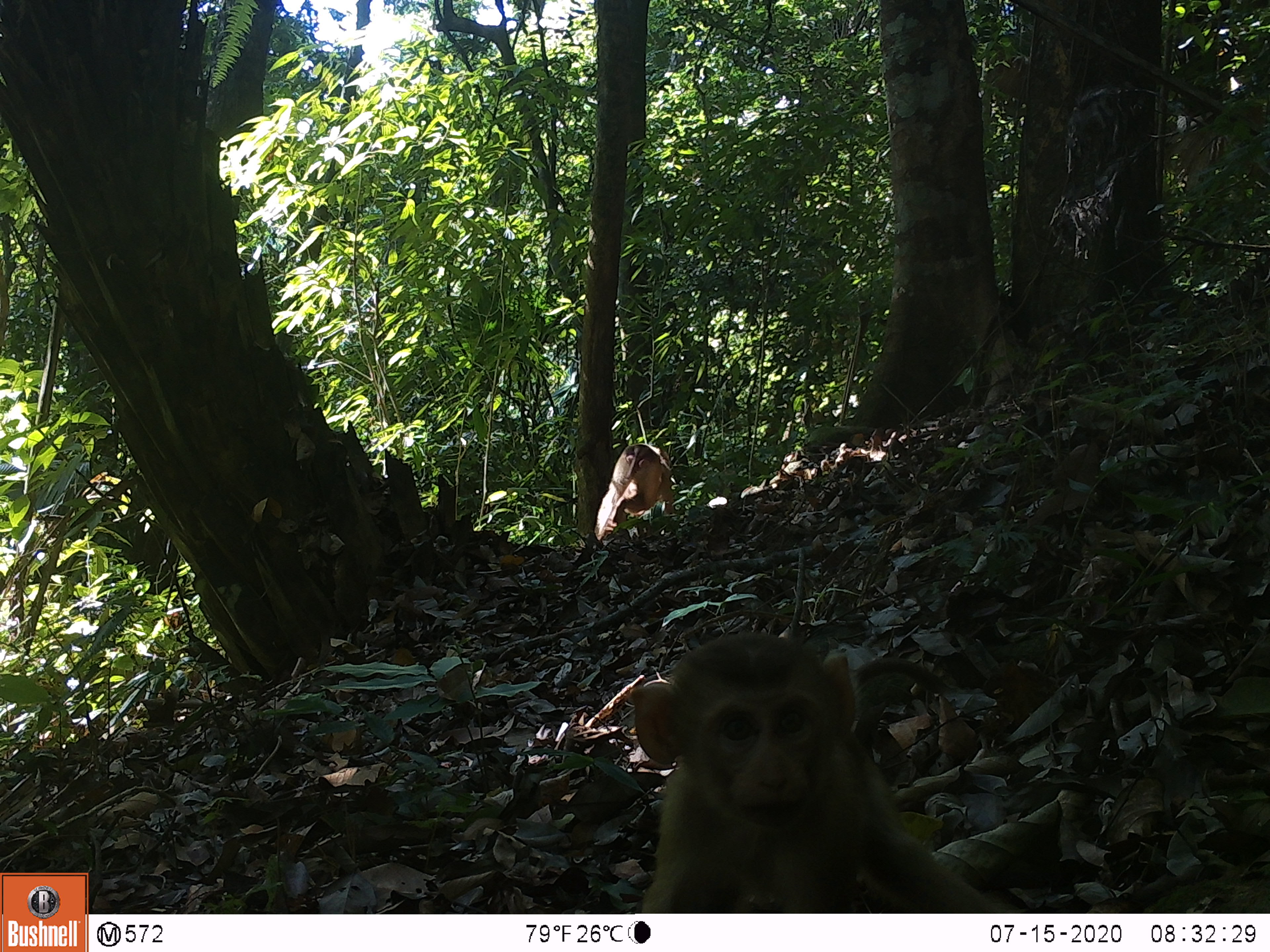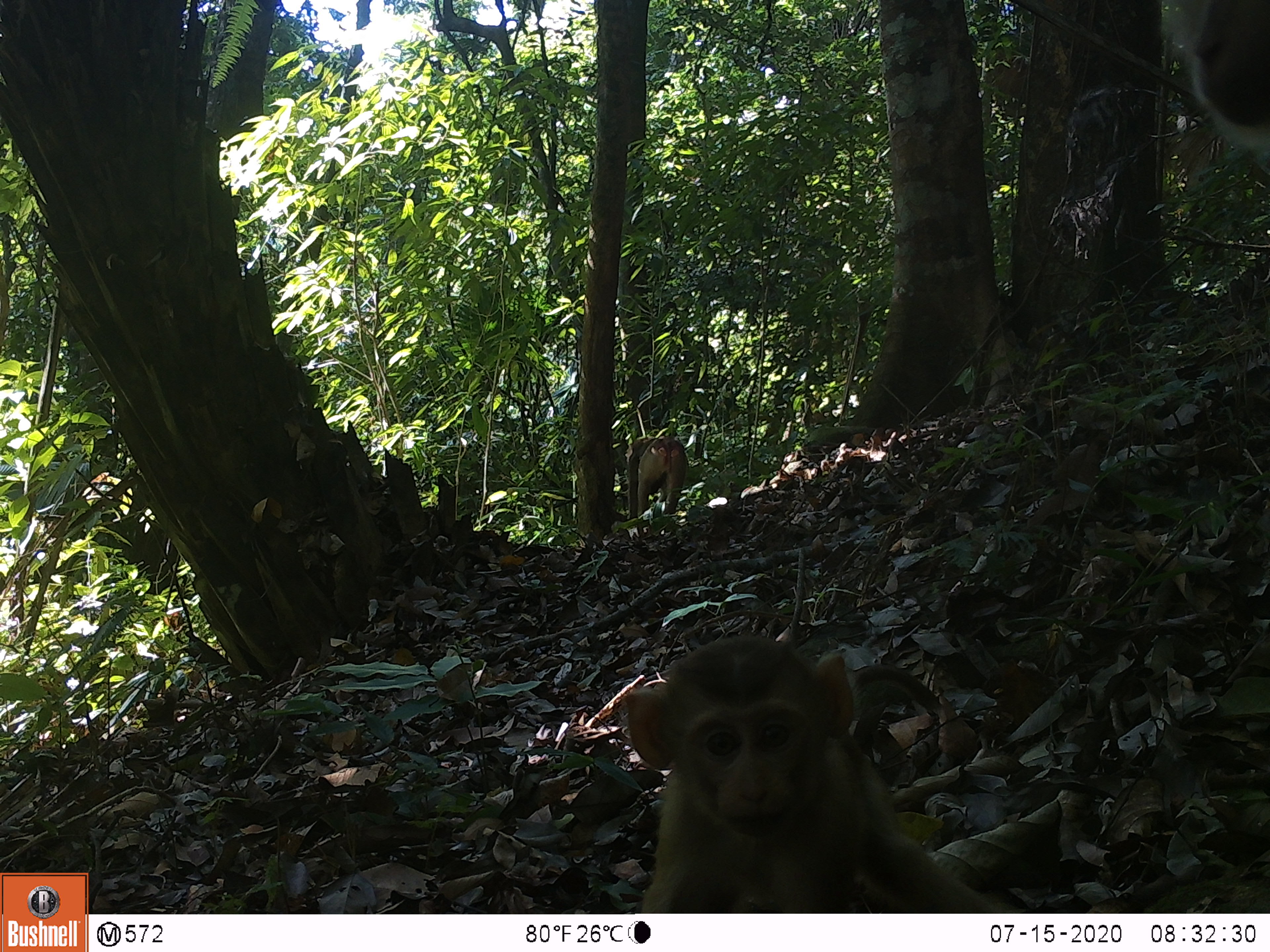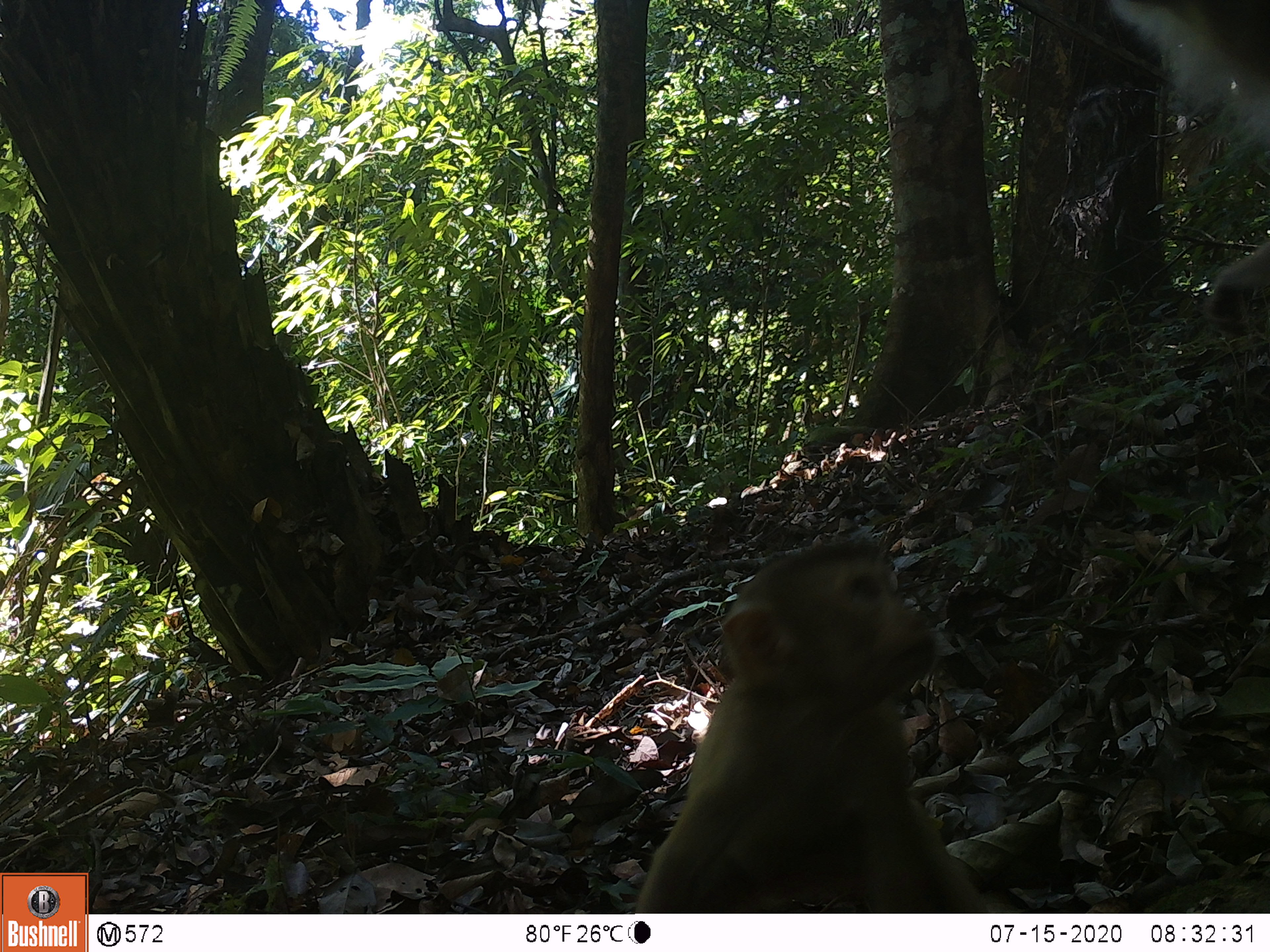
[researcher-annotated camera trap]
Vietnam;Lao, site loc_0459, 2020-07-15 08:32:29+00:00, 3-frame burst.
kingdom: Animalia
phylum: Chordata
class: Mammalia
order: Primates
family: Cercopithecidae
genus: Macaca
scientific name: Macaca nemestrina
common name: pig-tailed macaque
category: pig tailed macaque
Pig tailed macaque (pig-tailed macaque) (Macaca nemestrina). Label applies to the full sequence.